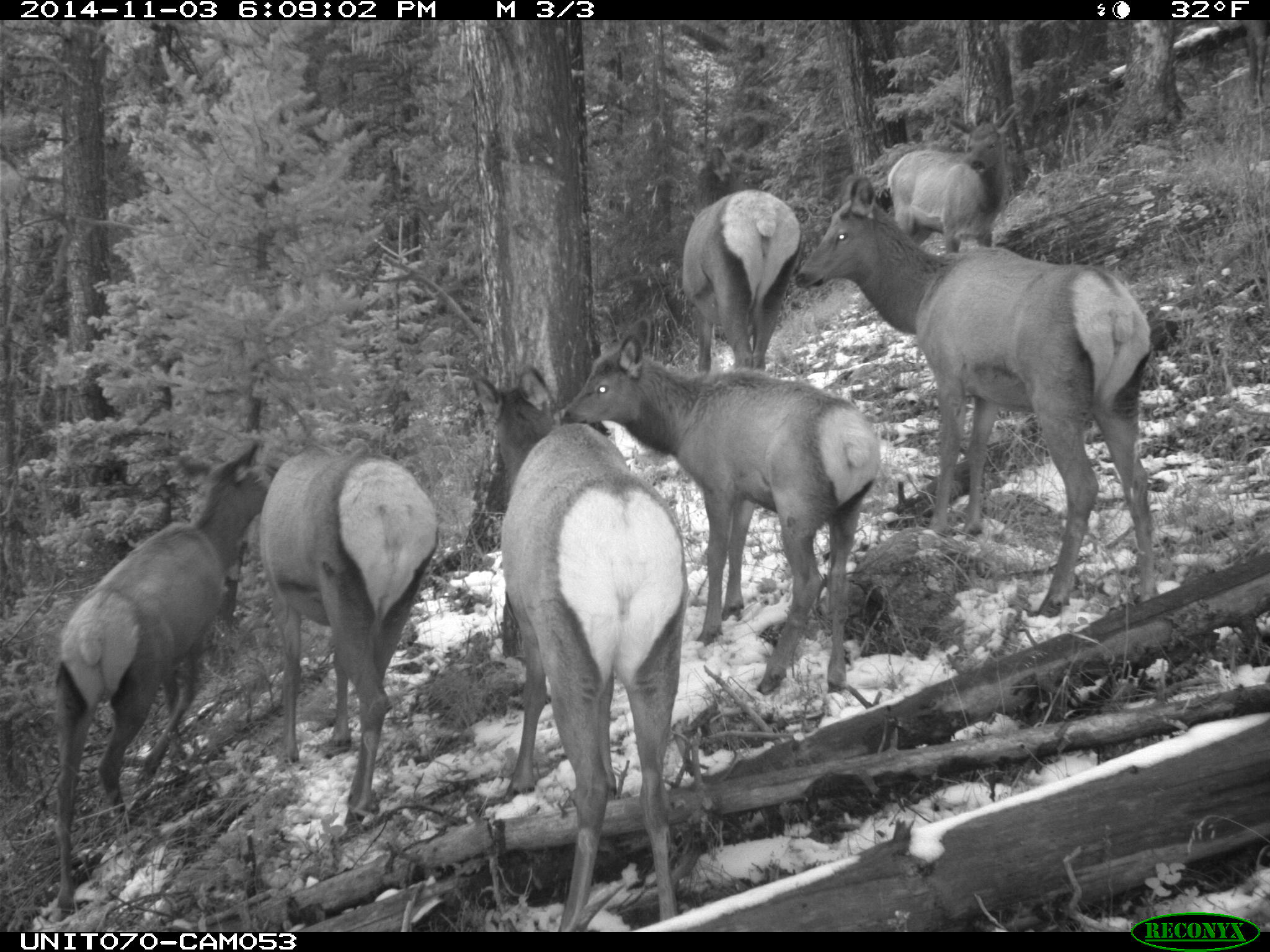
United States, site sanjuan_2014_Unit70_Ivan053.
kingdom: Animalia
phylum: Chordata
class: Mammalia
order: Artiodactyla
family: Cervidae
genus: Cervus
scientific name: Cervus elaphus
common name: red deer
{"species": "Cervus elaphus (red deer)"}